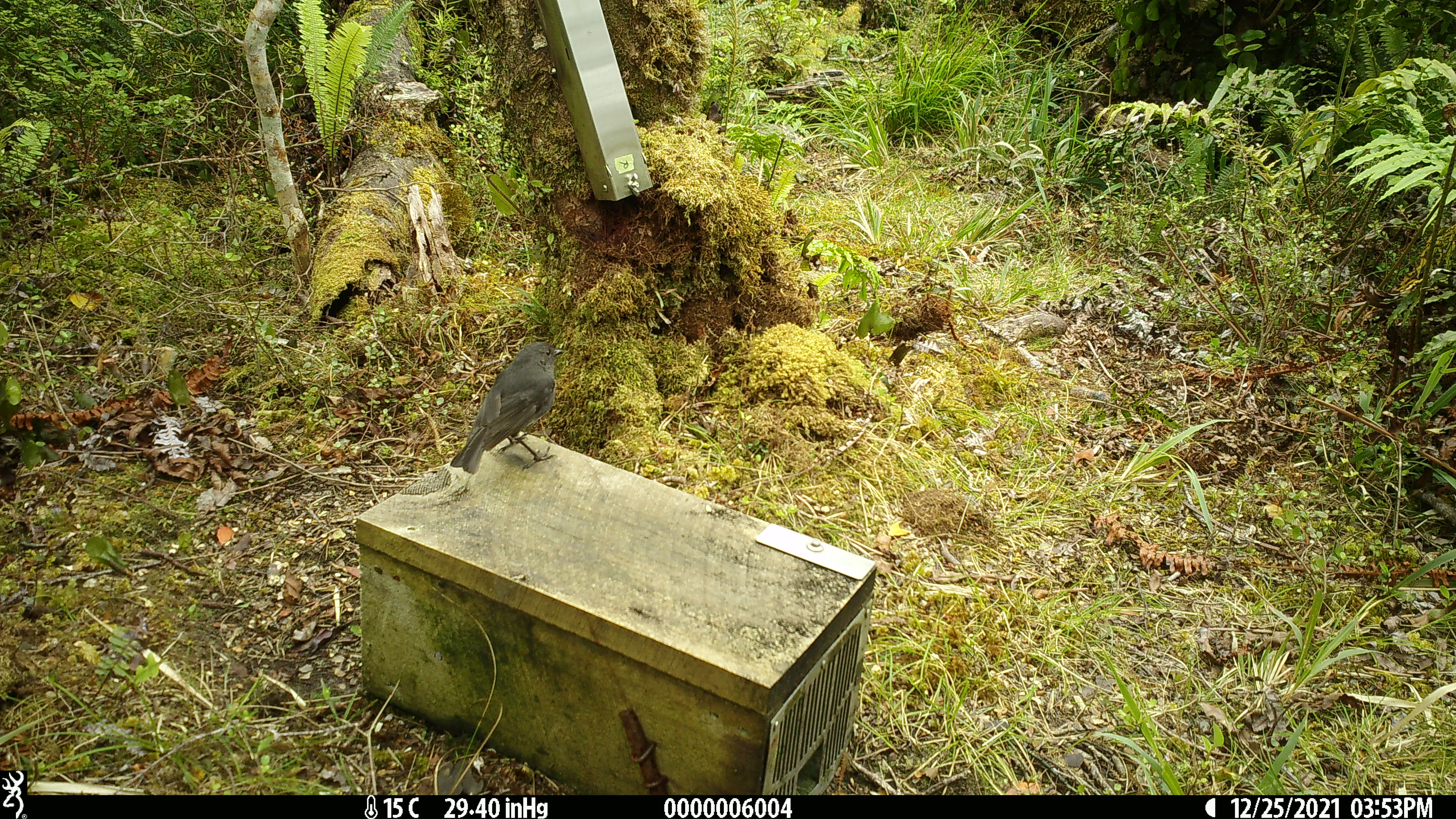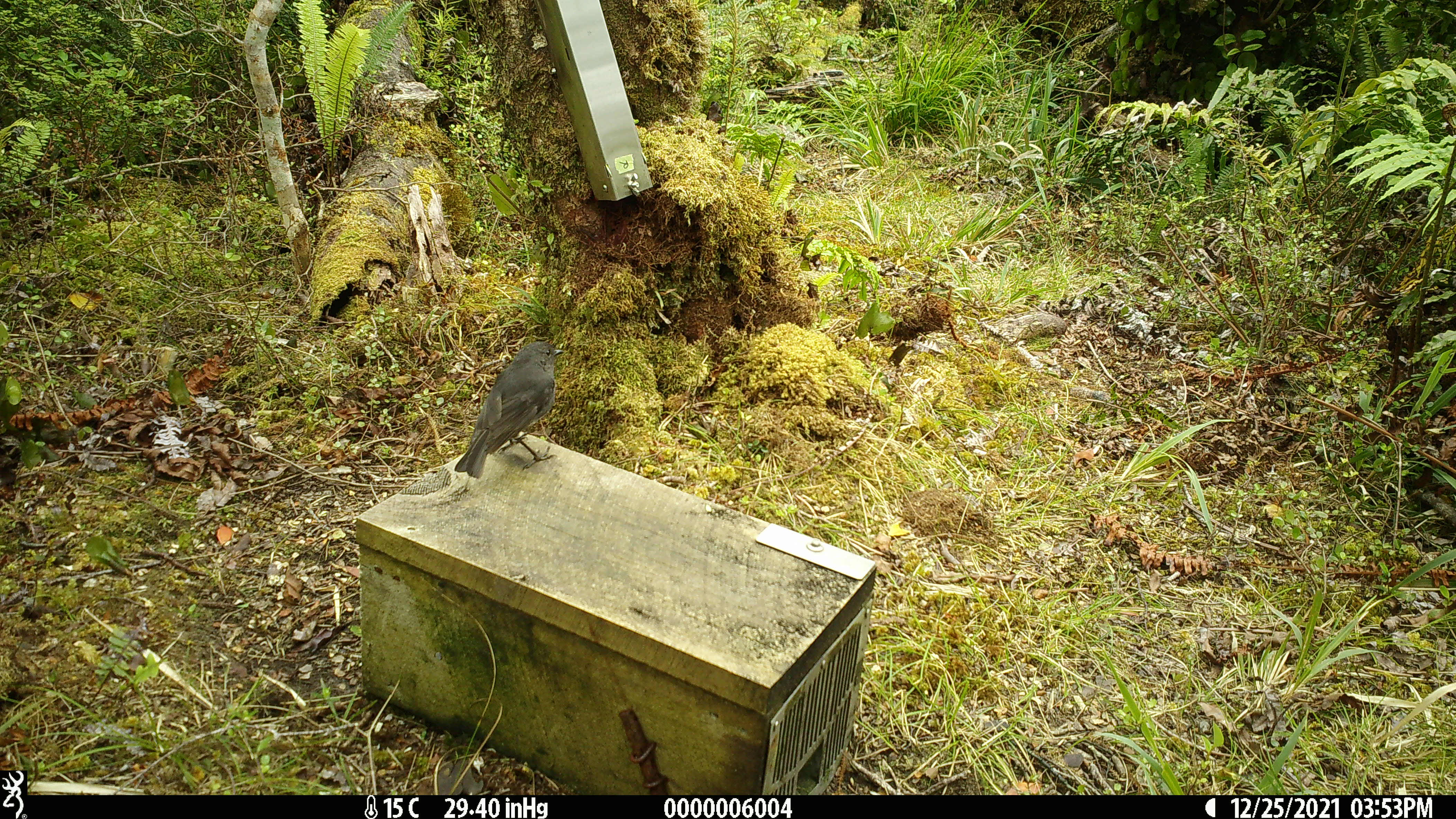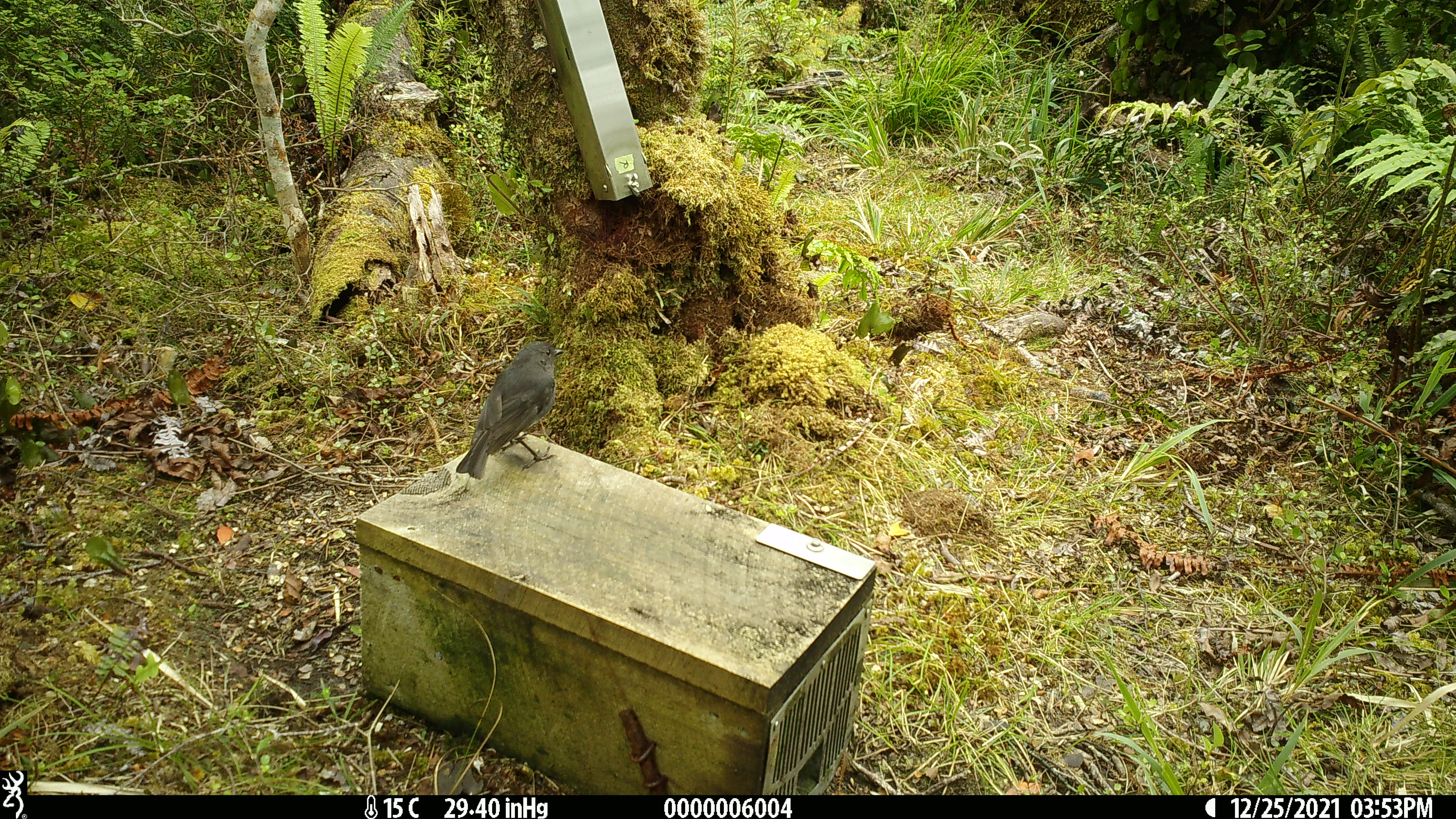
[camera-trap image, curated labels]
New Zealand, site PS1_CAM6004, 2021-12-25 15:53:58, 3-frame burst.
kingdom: Animalia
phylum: Chordata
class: Aves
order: Passeriformes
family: Petroicidae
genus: Petroica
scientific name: Petroica australis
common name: new zealand robin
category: robin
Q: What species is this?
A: Robin (new zealand robin) (Petroica australis).